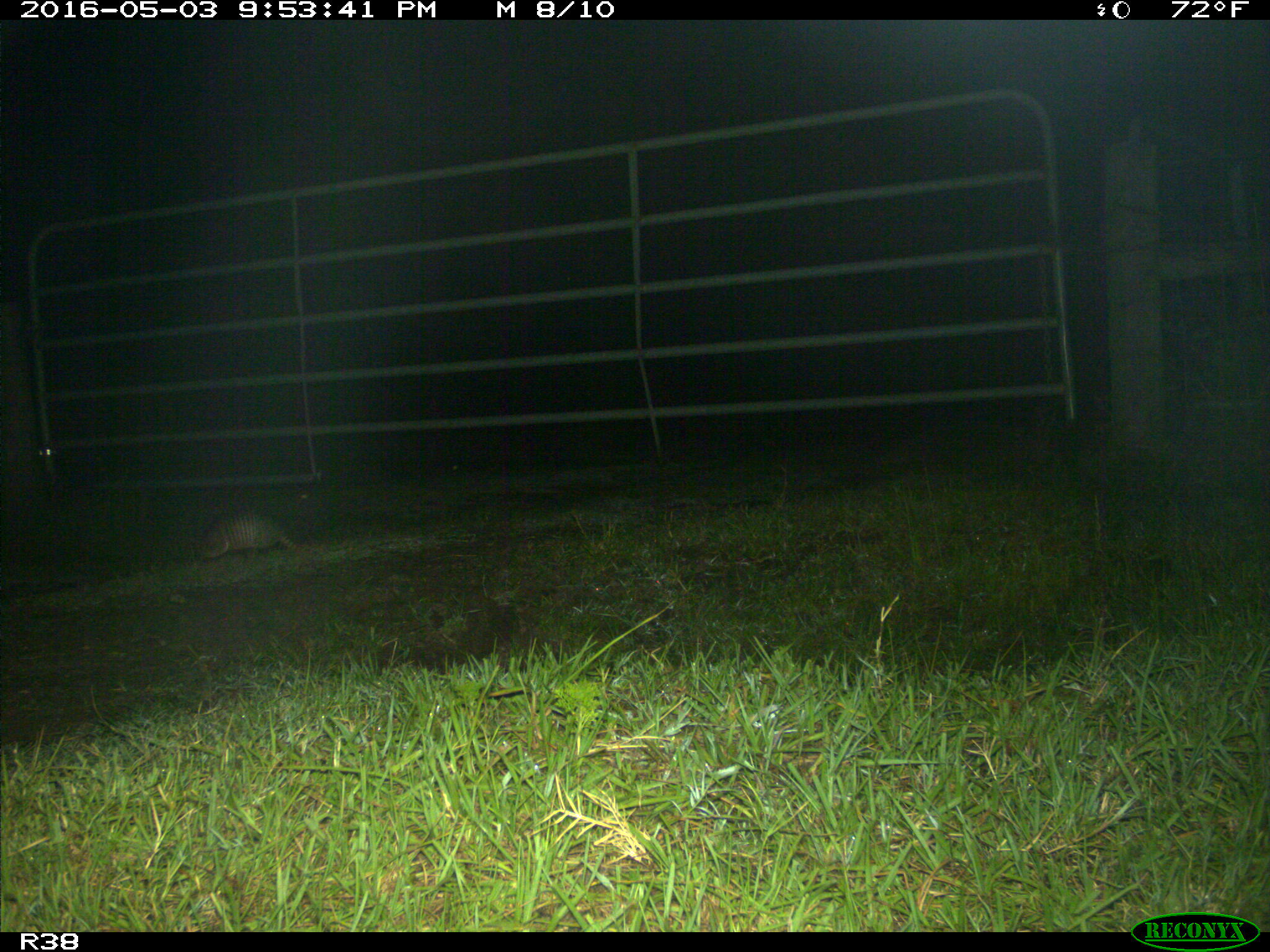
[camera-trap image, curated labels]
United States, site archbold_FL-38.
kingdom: Animalia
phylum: Chordata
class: Mammalia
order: Cingulata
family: Dasypodidae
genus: Dasypus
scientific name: Dasypus novemcinctus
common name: nine-banded armadillo